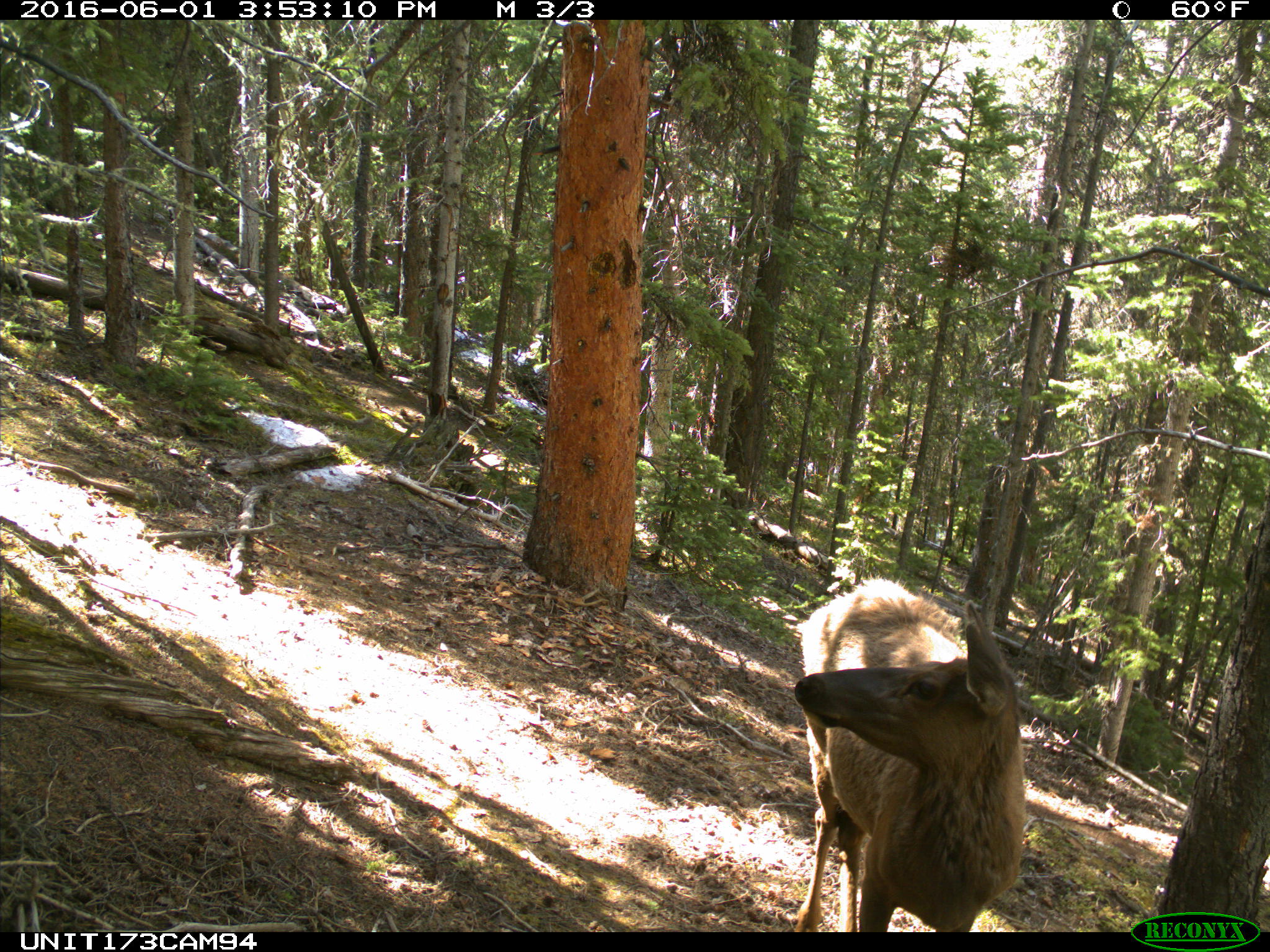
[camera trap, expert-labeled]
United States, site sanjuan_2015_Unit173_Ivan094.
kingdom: Animalia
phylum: Chordata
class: Mammalia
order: Artiodactyla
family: Cervidae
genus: Cervus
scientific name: Cervus elaphus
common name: red deer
Cervus elaphus (red deer).